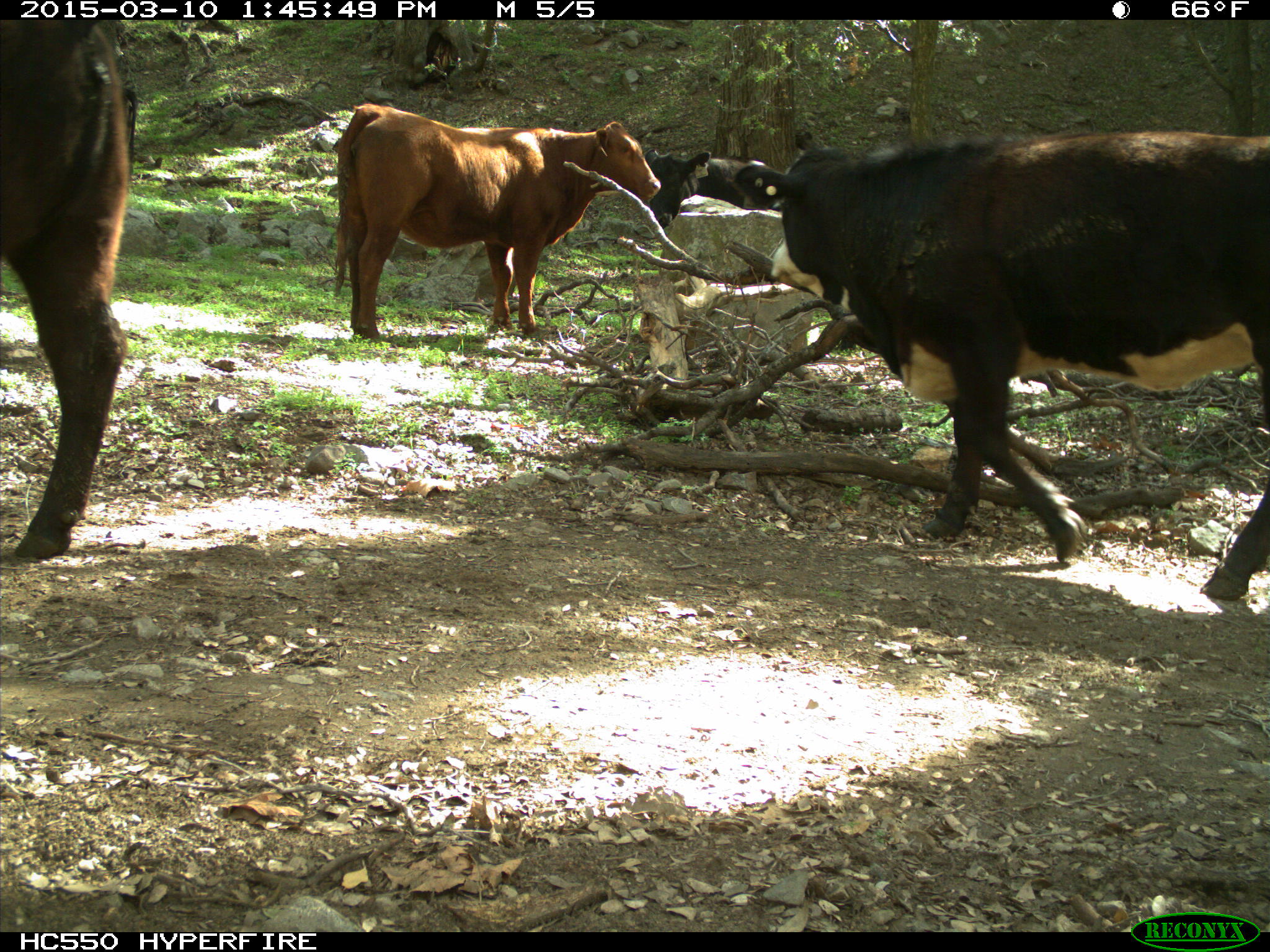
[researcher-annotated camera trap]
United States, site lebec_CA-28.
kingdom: Animalia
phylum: Chordata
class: Mammalia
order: Artiodactyla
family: Bovidae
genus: Bos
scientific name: Bos taurus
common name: domestic cow